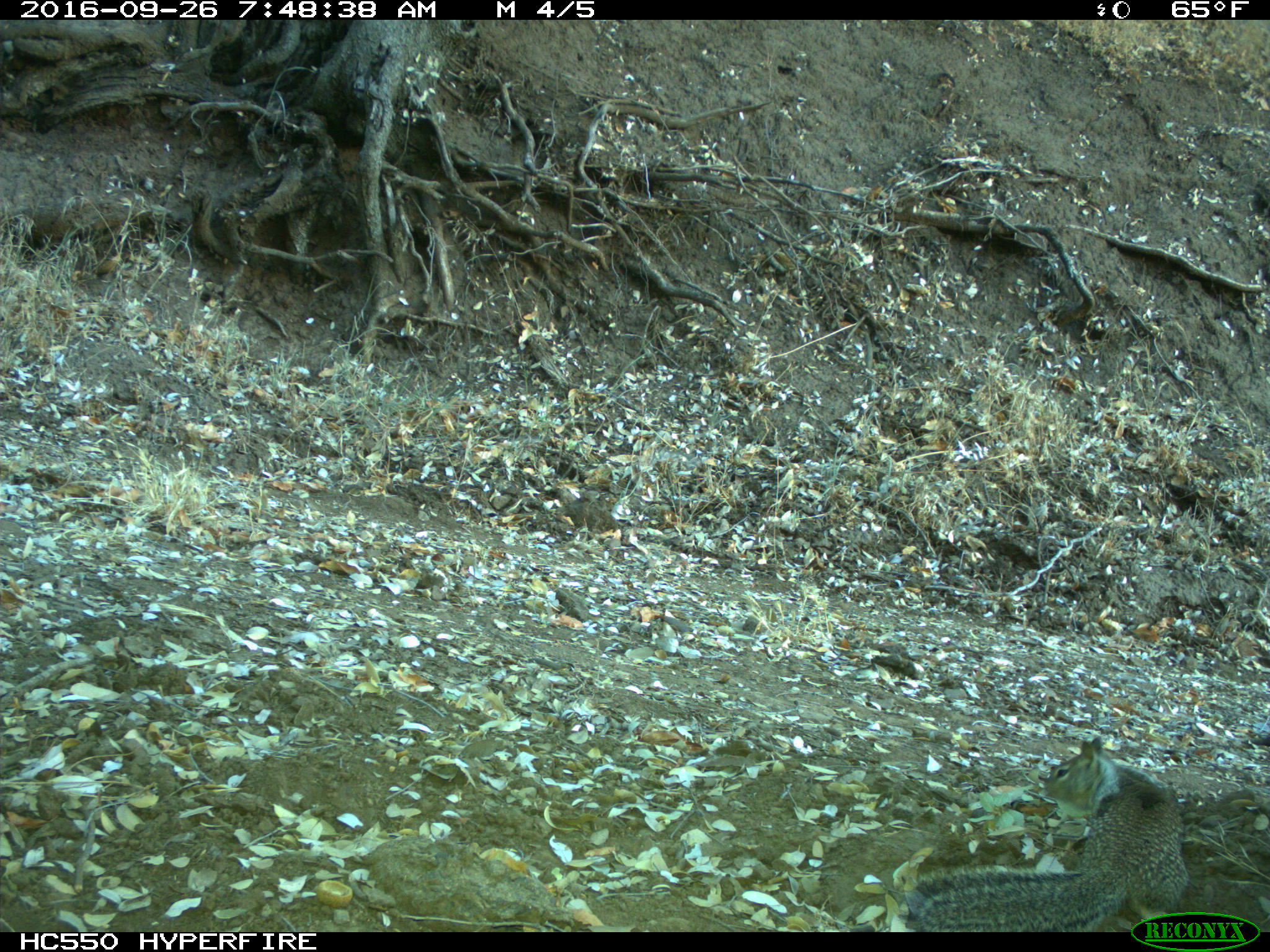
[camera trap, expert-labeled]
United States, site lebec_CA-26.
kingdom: Animalia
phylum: Chordata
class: Mammalia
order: Rodentia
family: Sciuridae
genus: Otospermophilus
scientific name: Otospermophilus beecheyi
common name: california ground squirrel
Otospermophilus beecheyi (california ground squirrel).